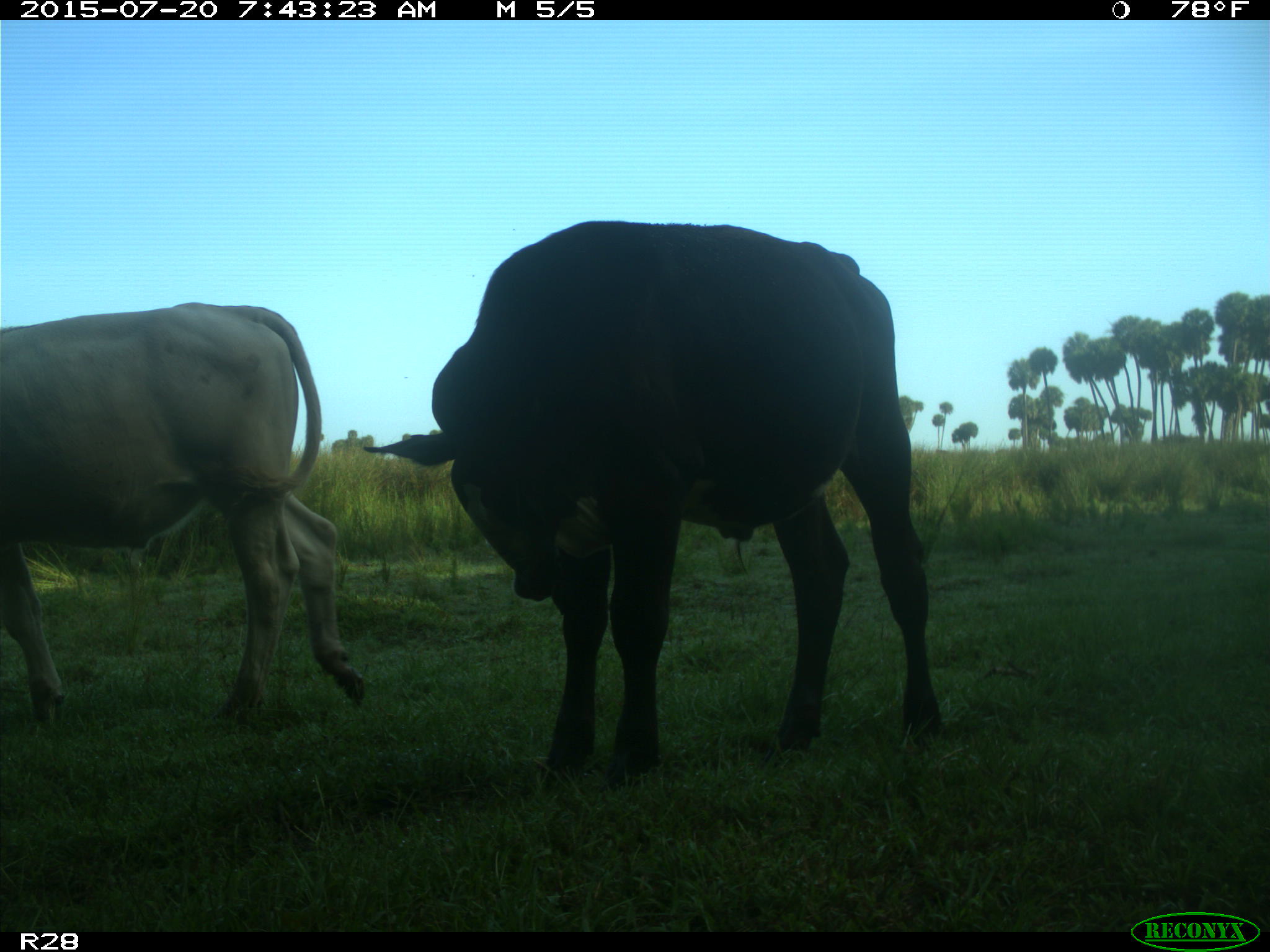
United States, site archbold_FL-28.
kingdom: Animalia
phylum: Chordata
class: Mammalia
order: Artiodactyla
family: Bovidae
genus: Bos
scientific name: Bos taurus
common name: domestic cow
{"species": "Bos taurus (domestic cow)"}